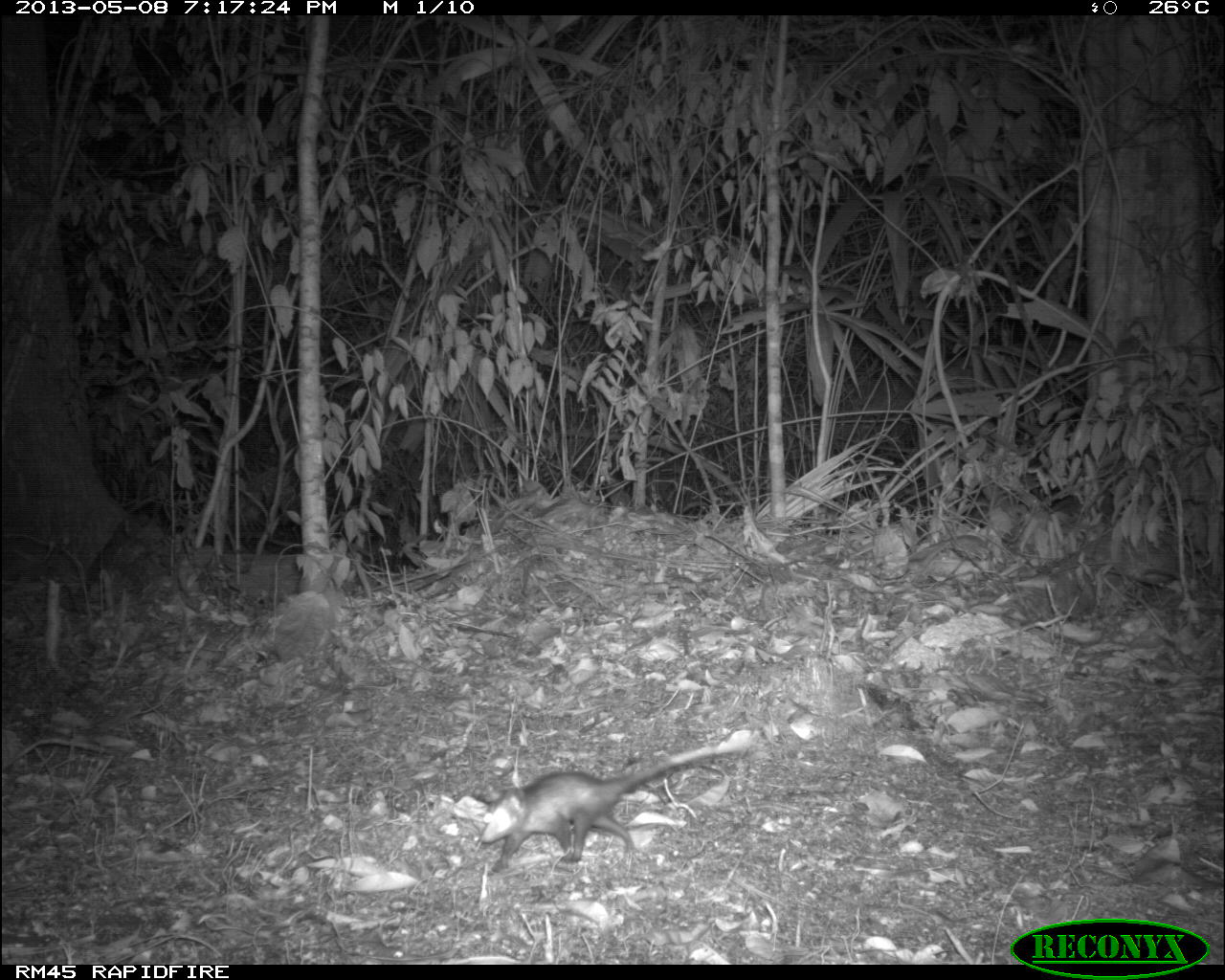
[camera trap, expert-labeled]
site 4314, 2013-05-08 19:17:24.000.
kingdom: Animalia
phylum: Chordata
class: Mammalia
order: Didelphimorphia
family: Didelphidae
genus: Didelphis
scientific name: Didelphis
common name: american opossums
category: didelphis sp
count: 1